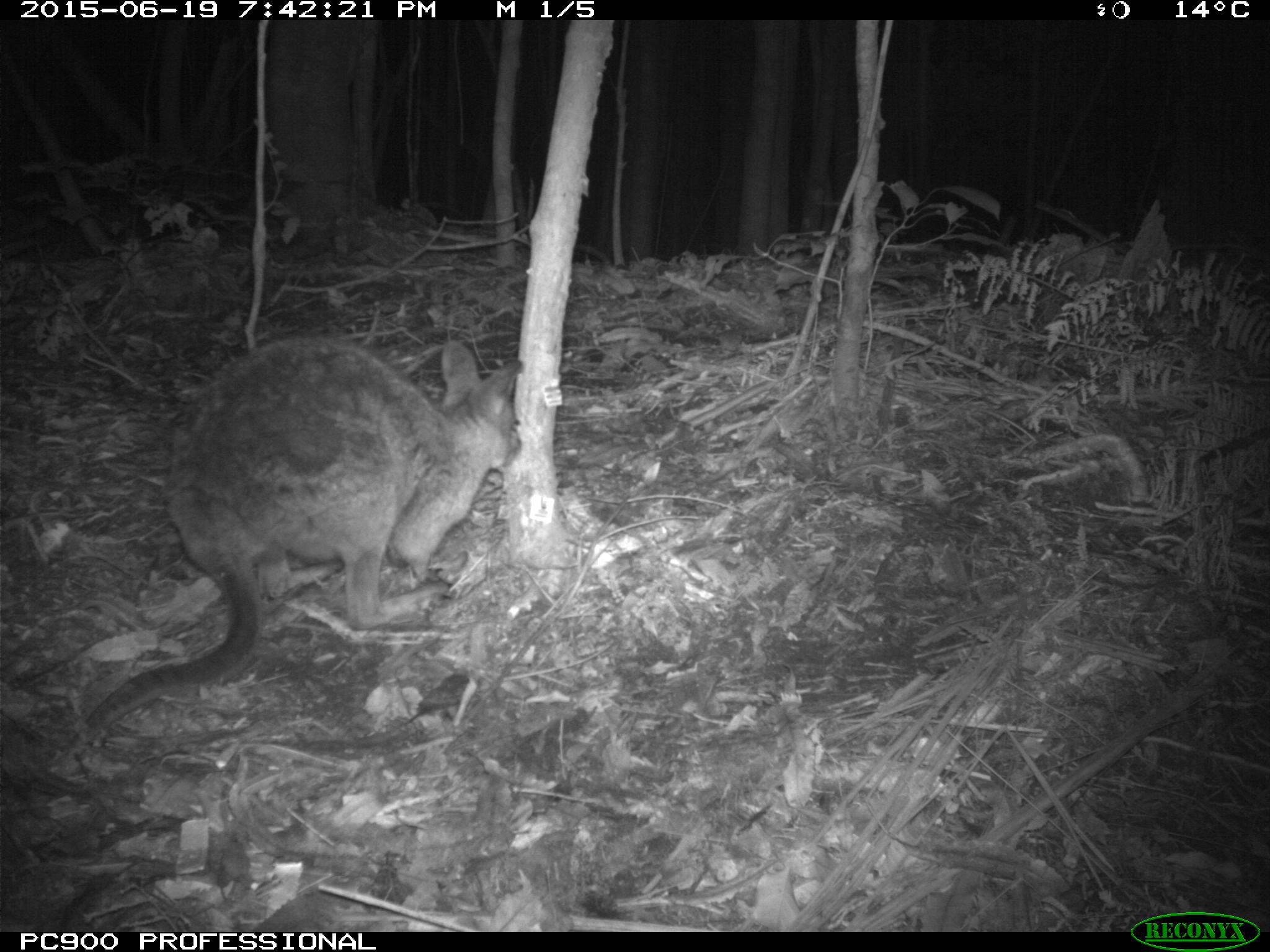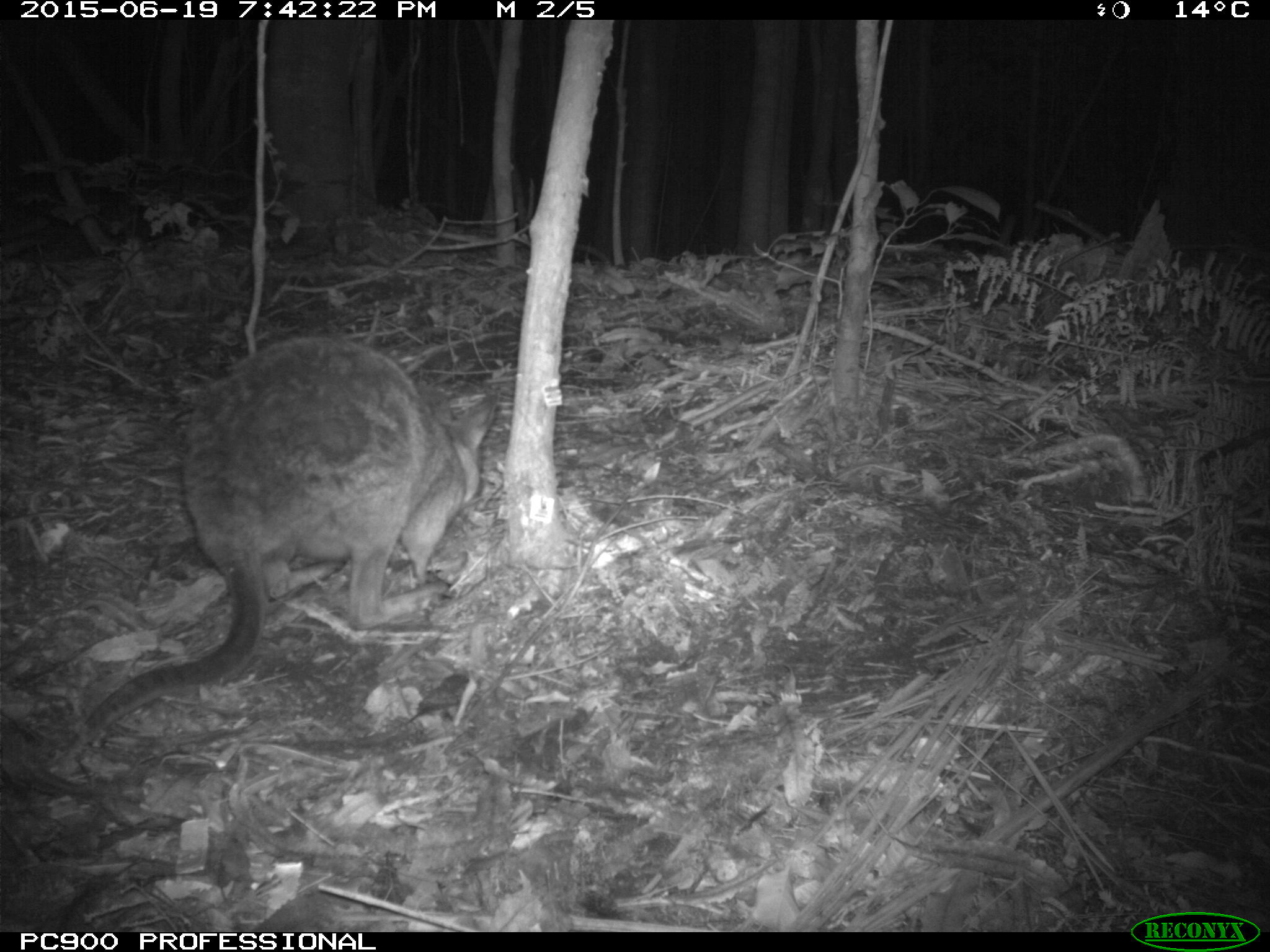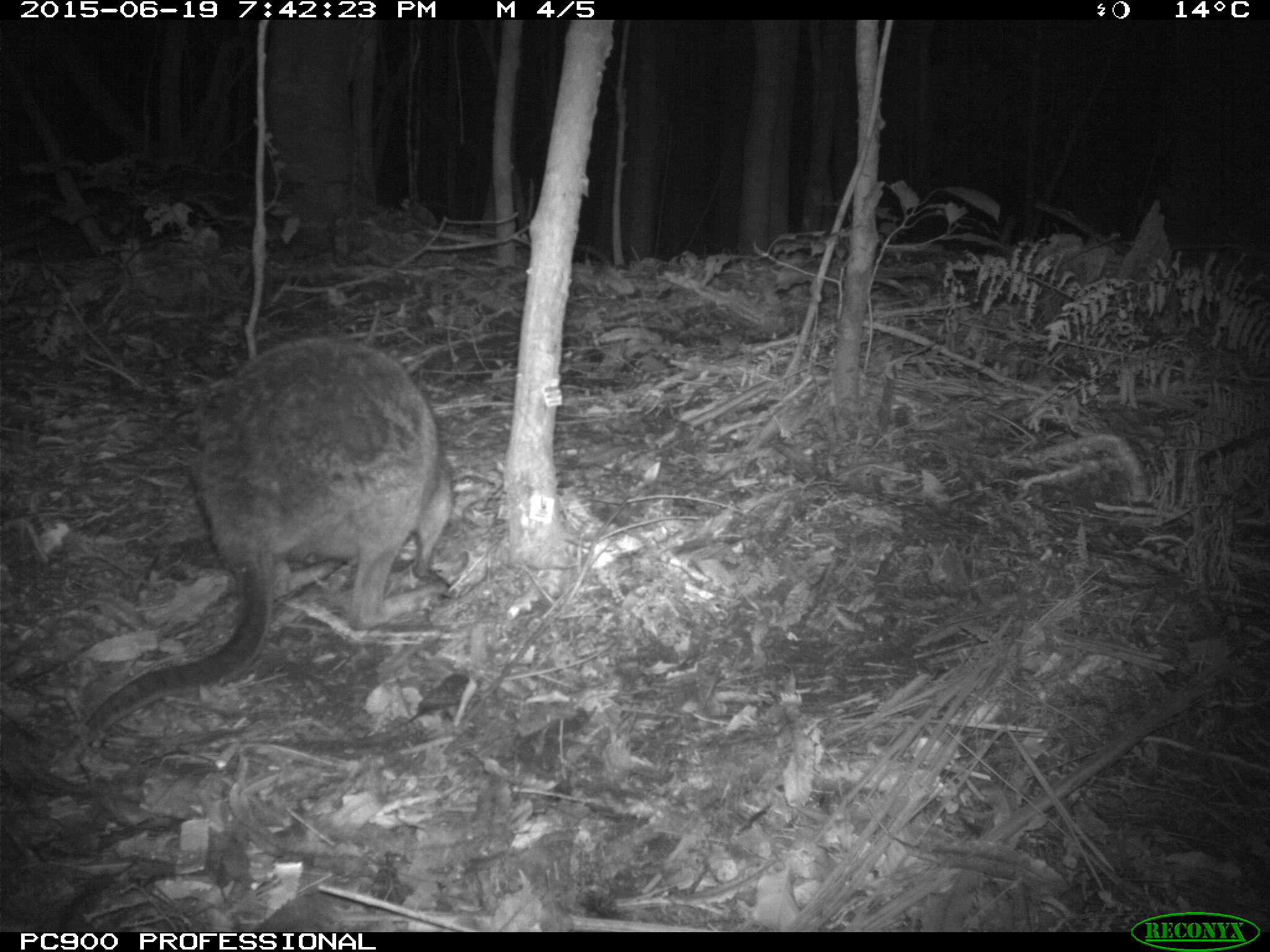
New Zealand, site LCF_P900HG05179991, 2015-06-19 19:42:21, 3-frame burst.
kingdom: Animalia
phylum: Chordata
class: Mammalia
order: Diprotodontia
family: Macropodidae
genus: Notamacropus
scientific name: Notamacropus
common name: wallaby